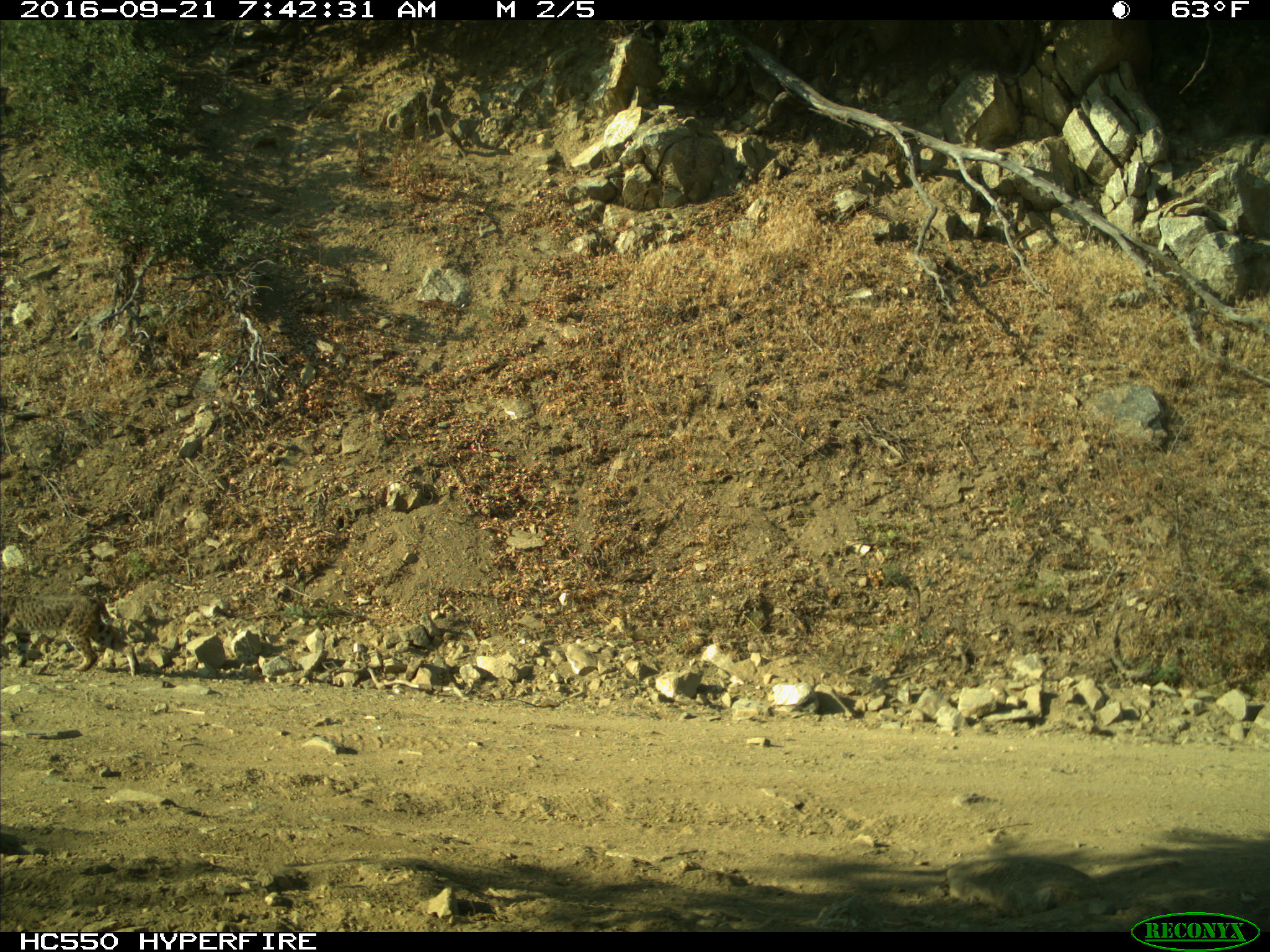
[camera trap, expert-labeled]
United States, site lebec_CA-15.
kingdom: Animalia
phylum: Chordata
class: Mammalia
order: Carnivora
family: Felidae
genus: Lynx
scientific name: Lynx rufus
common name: bobcat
Lynx rufus (bobcat).